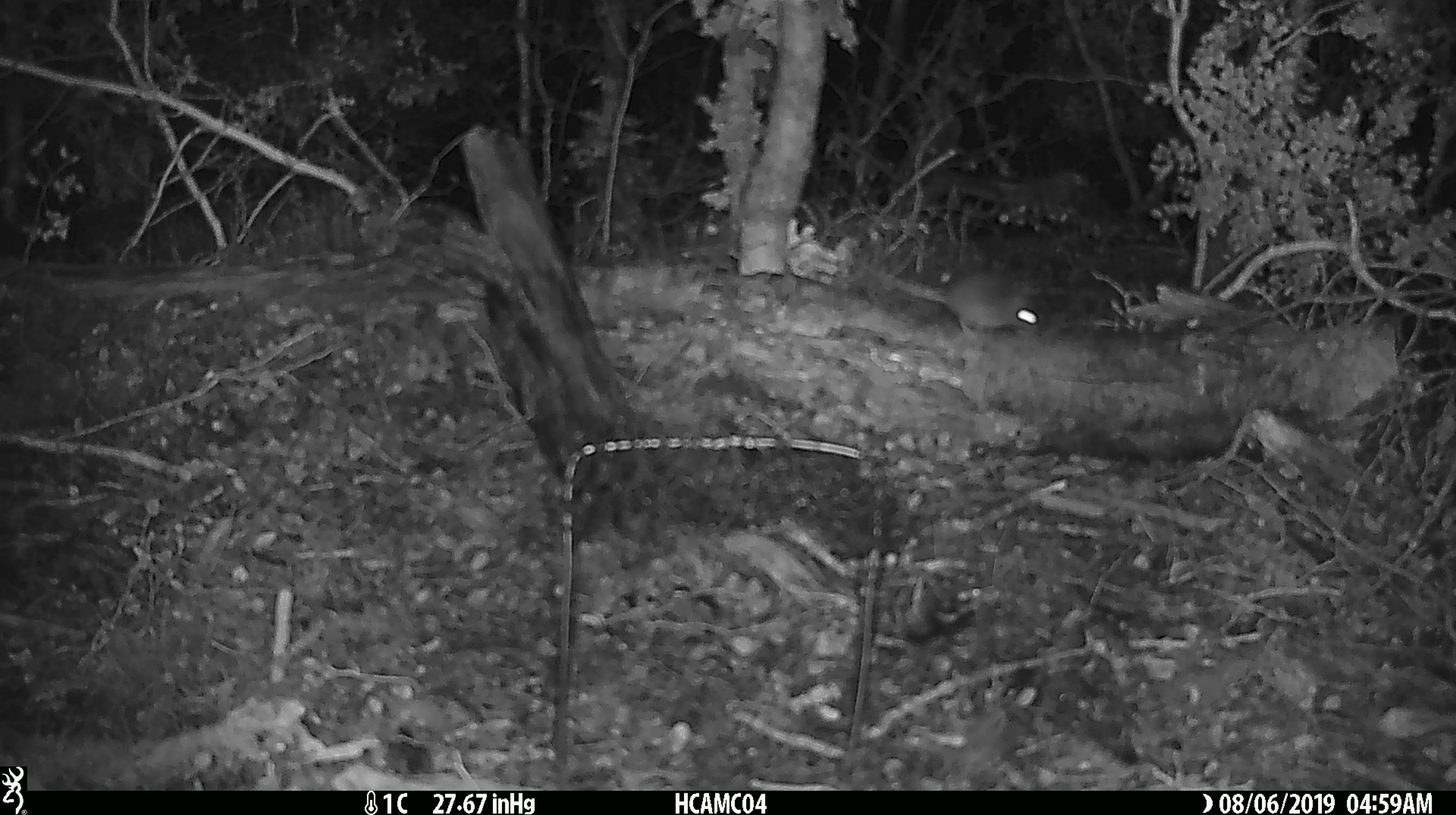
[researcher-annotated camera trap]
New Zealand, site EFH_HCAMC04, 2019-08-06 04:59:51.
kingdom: Animalia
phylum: Chordata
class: Mammalia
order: Rodentia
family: Muridae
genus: Mus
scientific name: Mus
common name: mouse